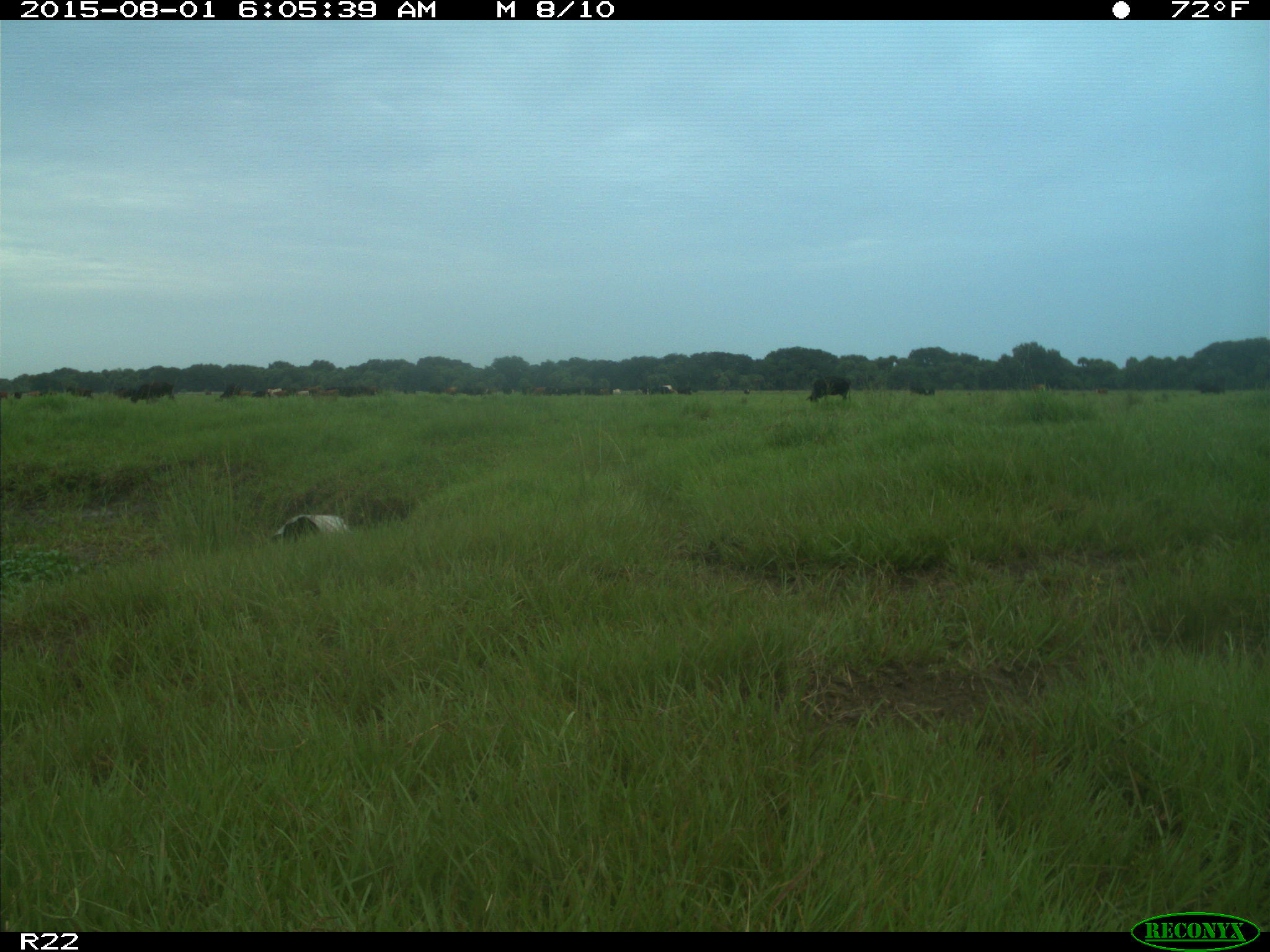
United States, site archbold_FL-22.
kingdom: Animalia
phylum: Chordata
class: Mammalia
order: Artiodactyla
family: Bovidae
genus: Bos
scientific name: Bos taurus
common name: domestic cow